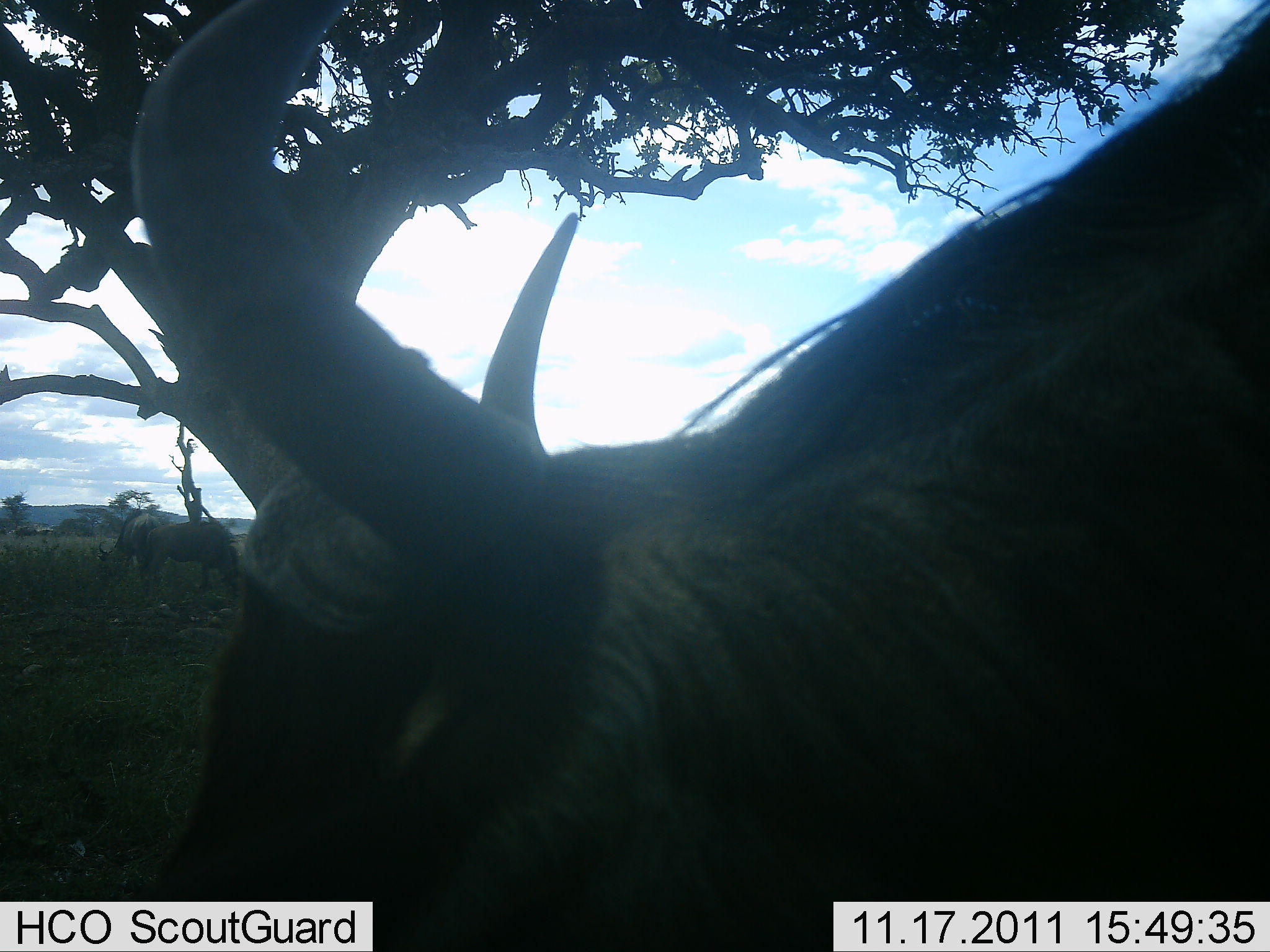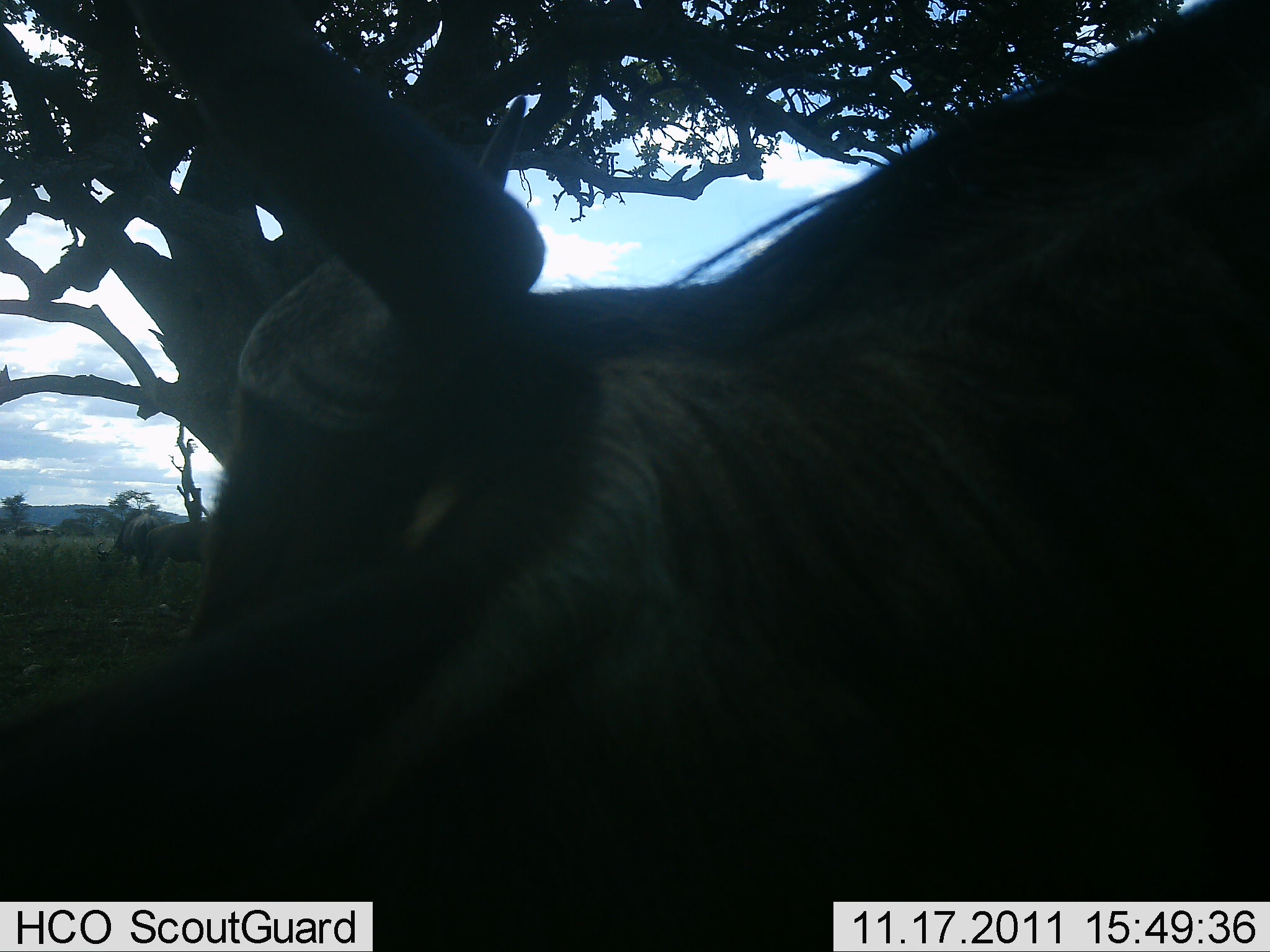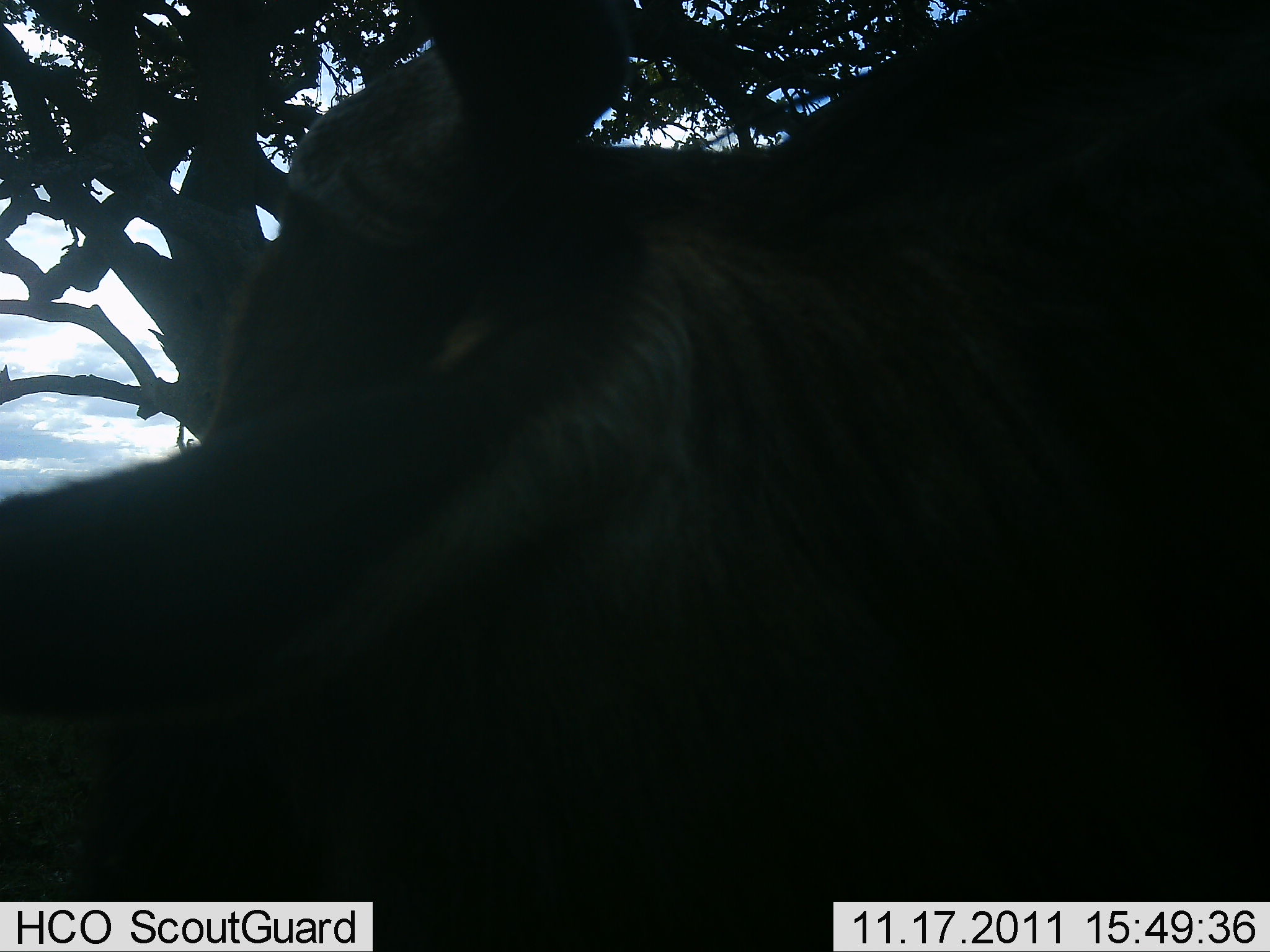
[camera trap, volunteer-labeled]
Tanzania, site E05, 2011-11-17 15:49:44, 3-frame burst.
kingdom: Animalia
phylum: Chordata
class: Mammalia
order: Artiodactyla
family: Bovidae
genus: Connochaetes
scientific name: Connochaetes taurinus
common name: blue wildebeest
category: wildebeest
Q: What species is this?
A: Wildebeest (blue wildebeest) (Connochaetes taurinus).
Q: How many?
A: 2.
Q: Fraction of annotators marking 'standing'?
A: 58%.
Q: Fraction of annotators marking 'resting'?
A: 0%.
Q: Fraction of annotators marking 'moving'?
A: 17%.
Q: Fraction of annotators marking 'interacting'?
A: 8%.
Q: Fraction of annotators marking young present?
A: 0%.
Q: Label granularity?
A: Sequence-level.